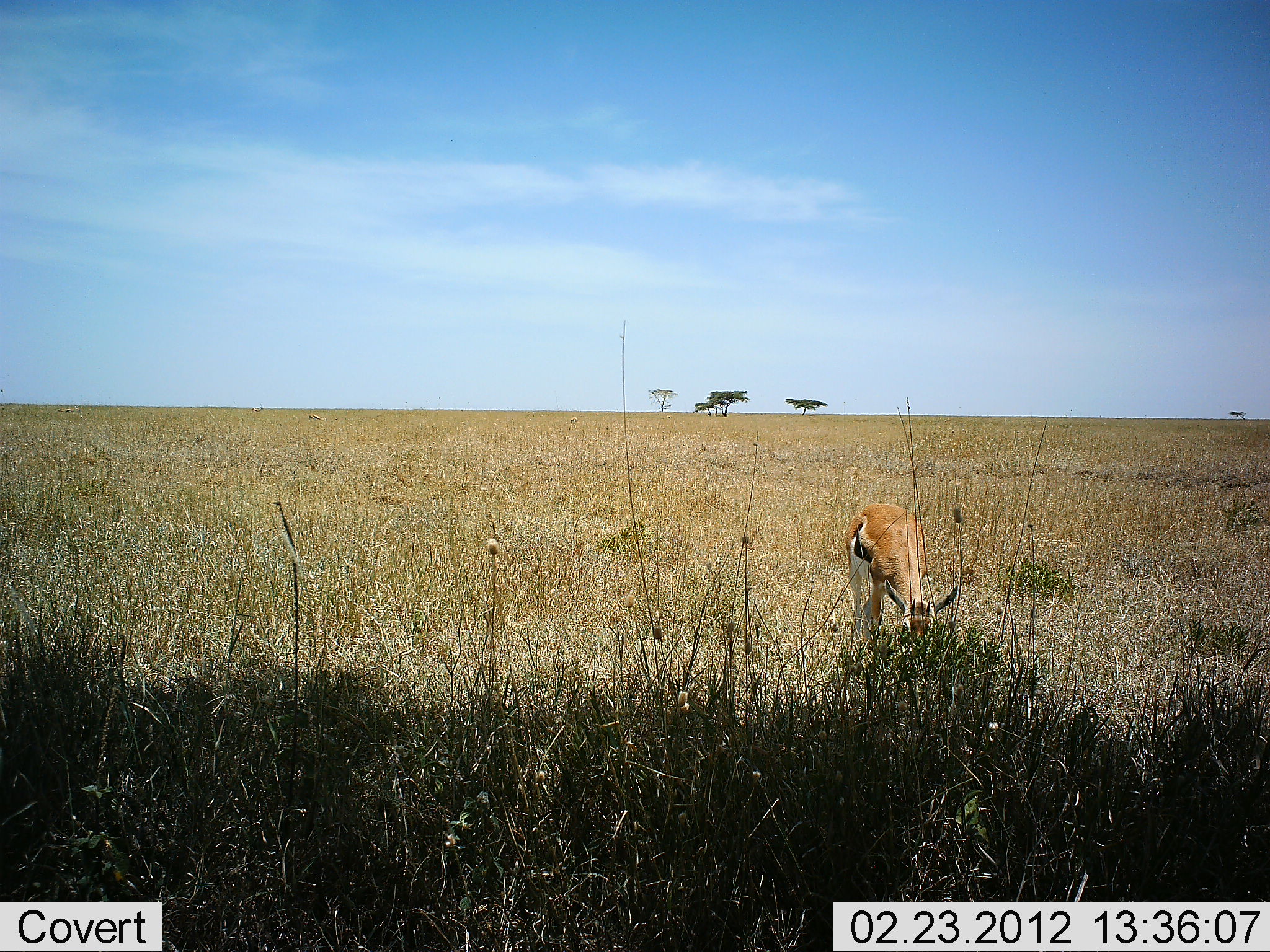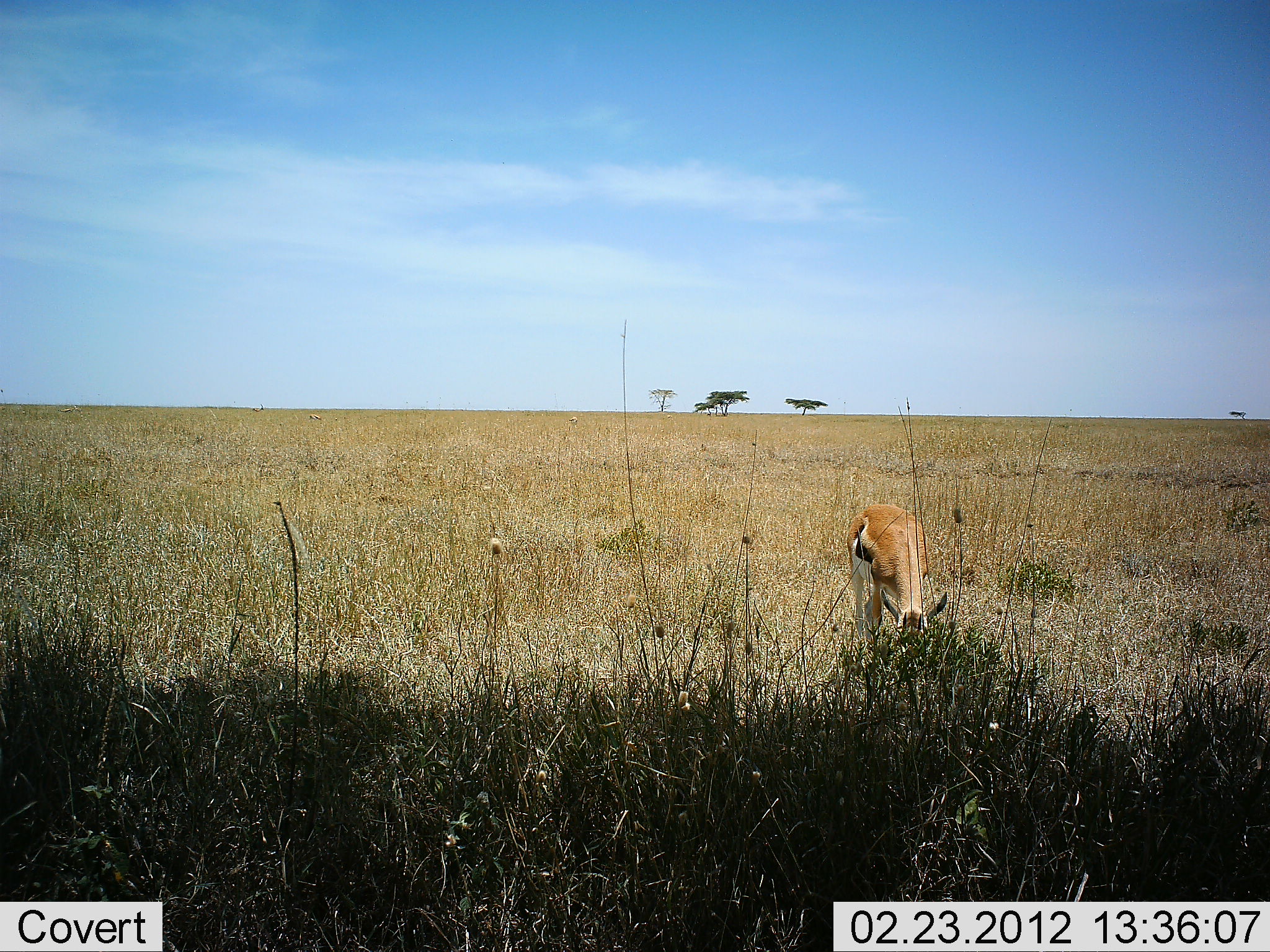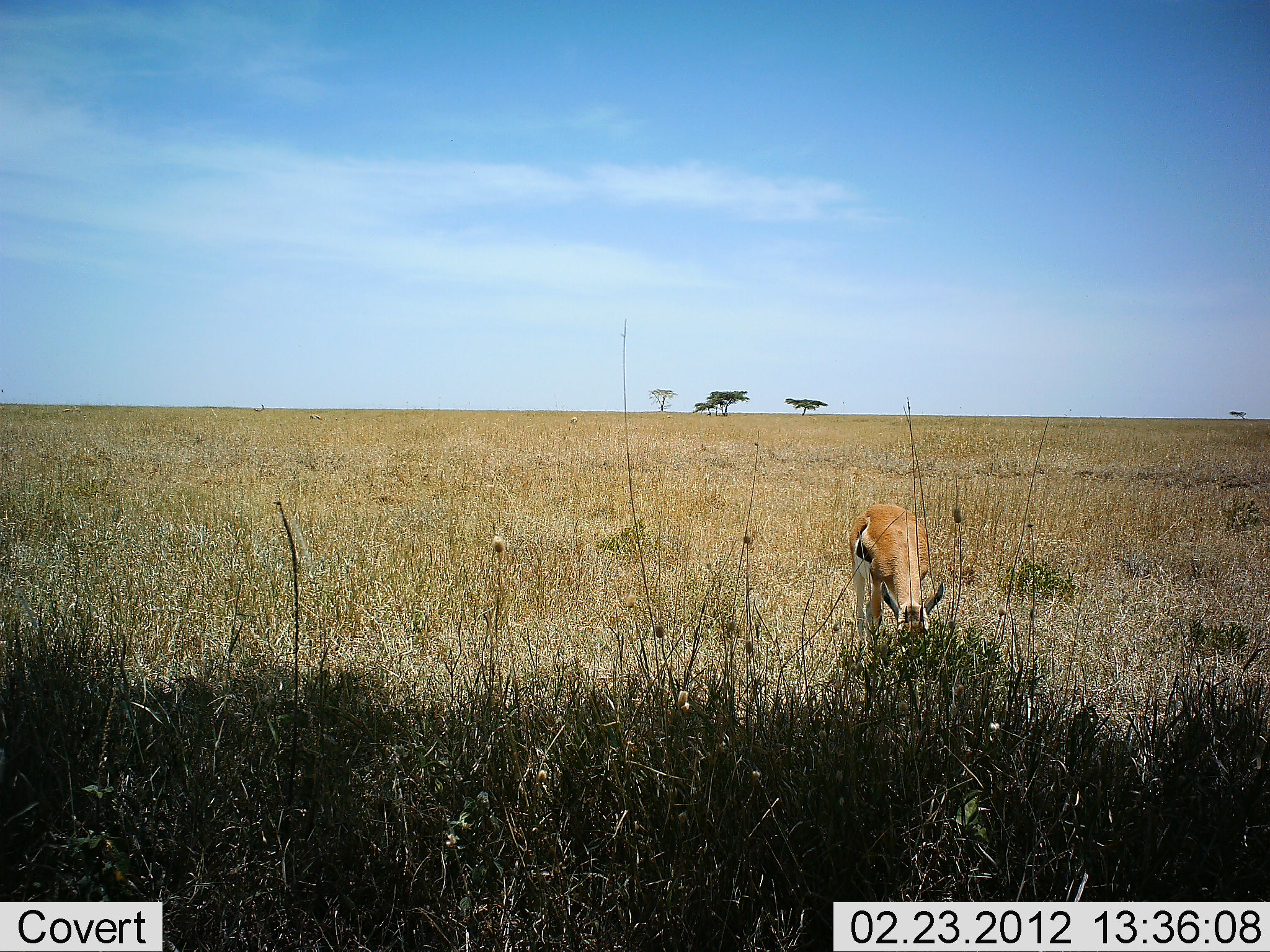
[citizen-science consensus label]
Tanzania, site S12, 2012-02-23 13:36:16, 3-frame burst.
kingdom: Animalia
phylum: Chordata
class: Mammalia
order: Artiodactyla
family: Bovidae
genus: Eudorcas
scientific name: Eudorcas thomsonii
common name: thomson's gazelle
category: gazellethomsons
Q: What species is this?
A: Gazellethomsons (thomson's gazelle) (Eudorcas thomsonii).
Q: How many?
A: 1.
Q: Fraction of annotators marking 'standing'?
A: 12%.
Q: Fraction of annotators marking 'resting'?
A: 0%.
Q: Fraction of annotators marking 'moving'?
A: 0%.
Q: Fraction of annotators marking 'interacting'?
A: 0%.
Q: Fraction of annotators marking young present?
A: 0%.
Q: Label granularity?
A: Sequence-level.